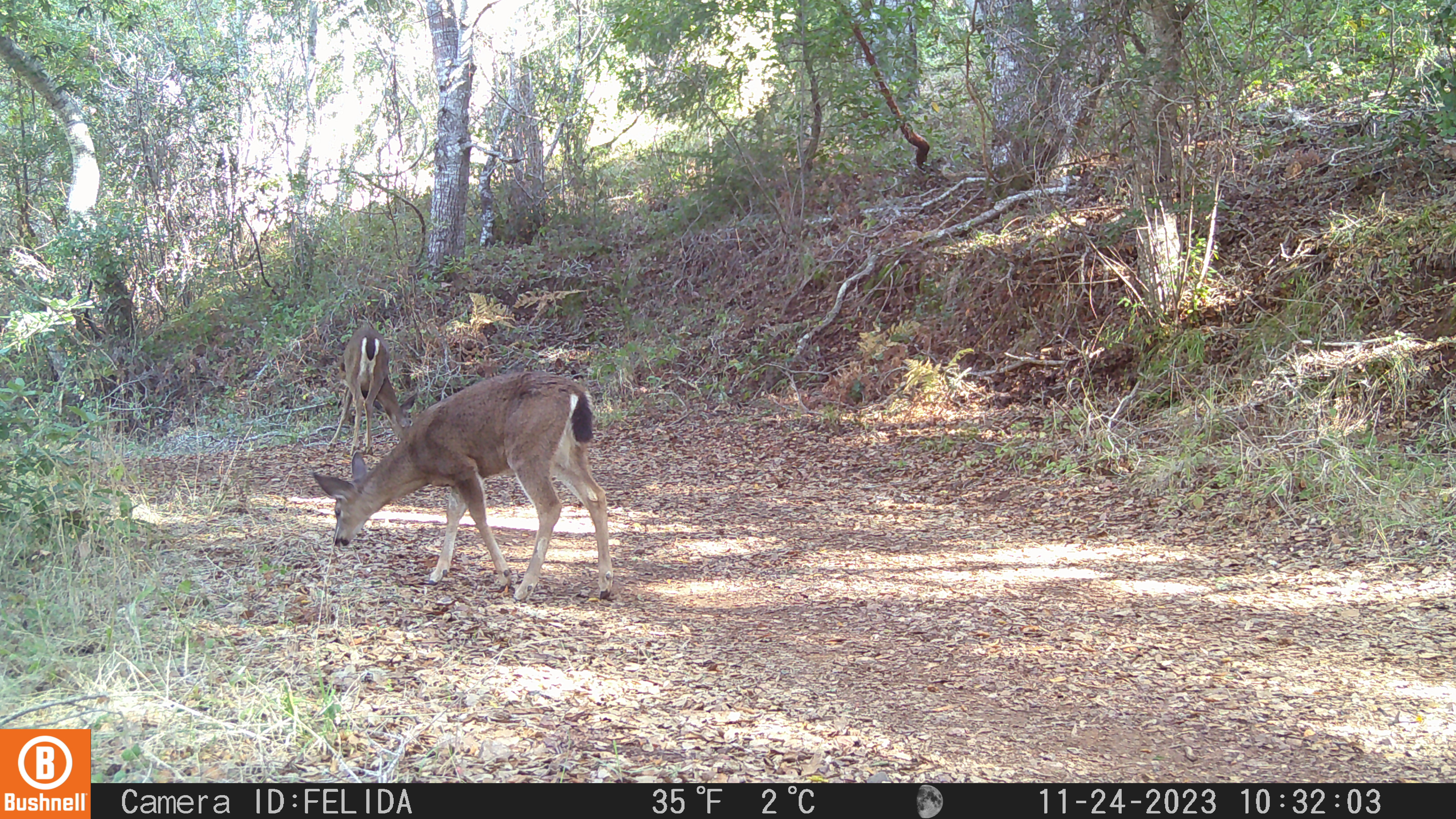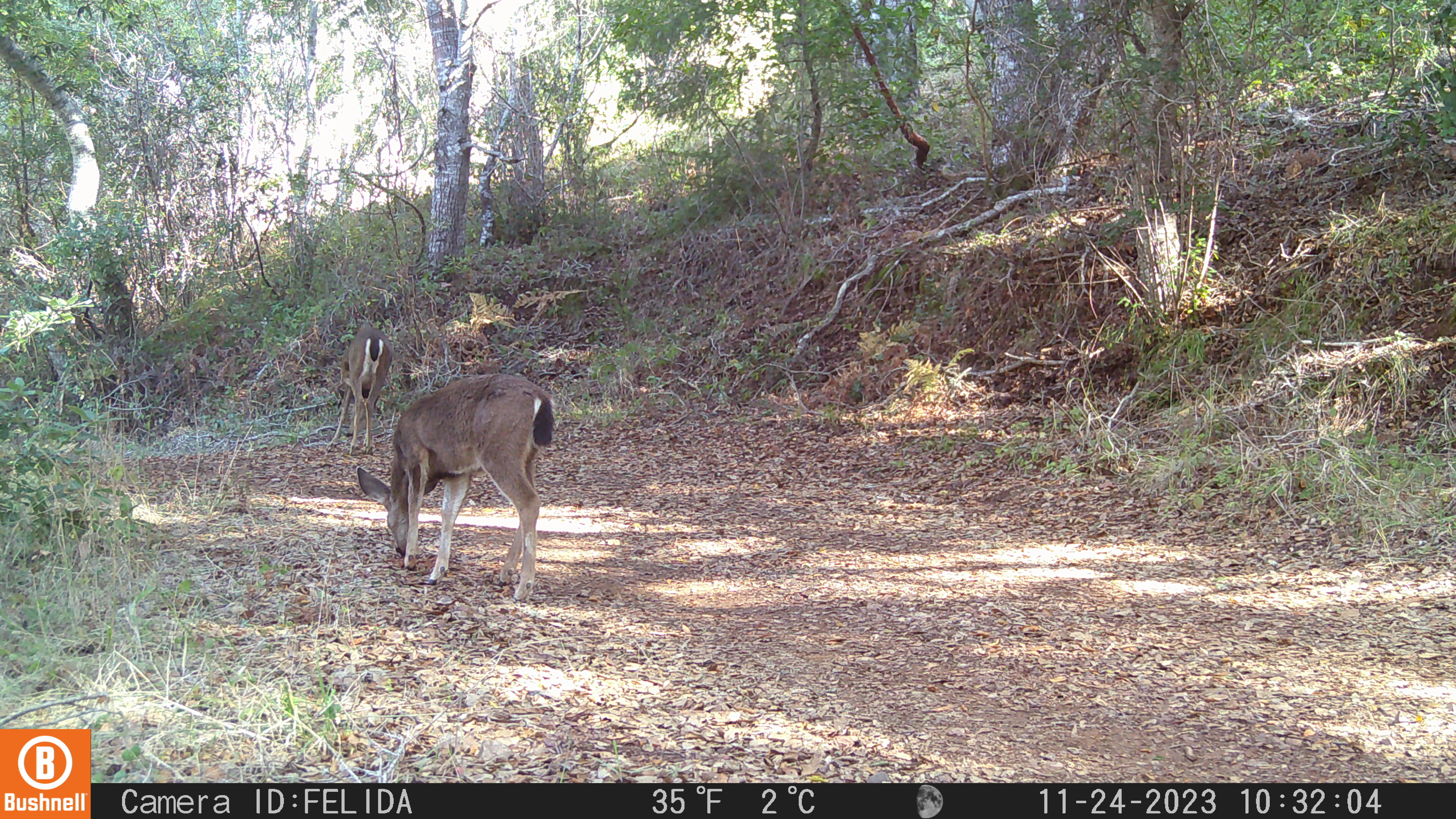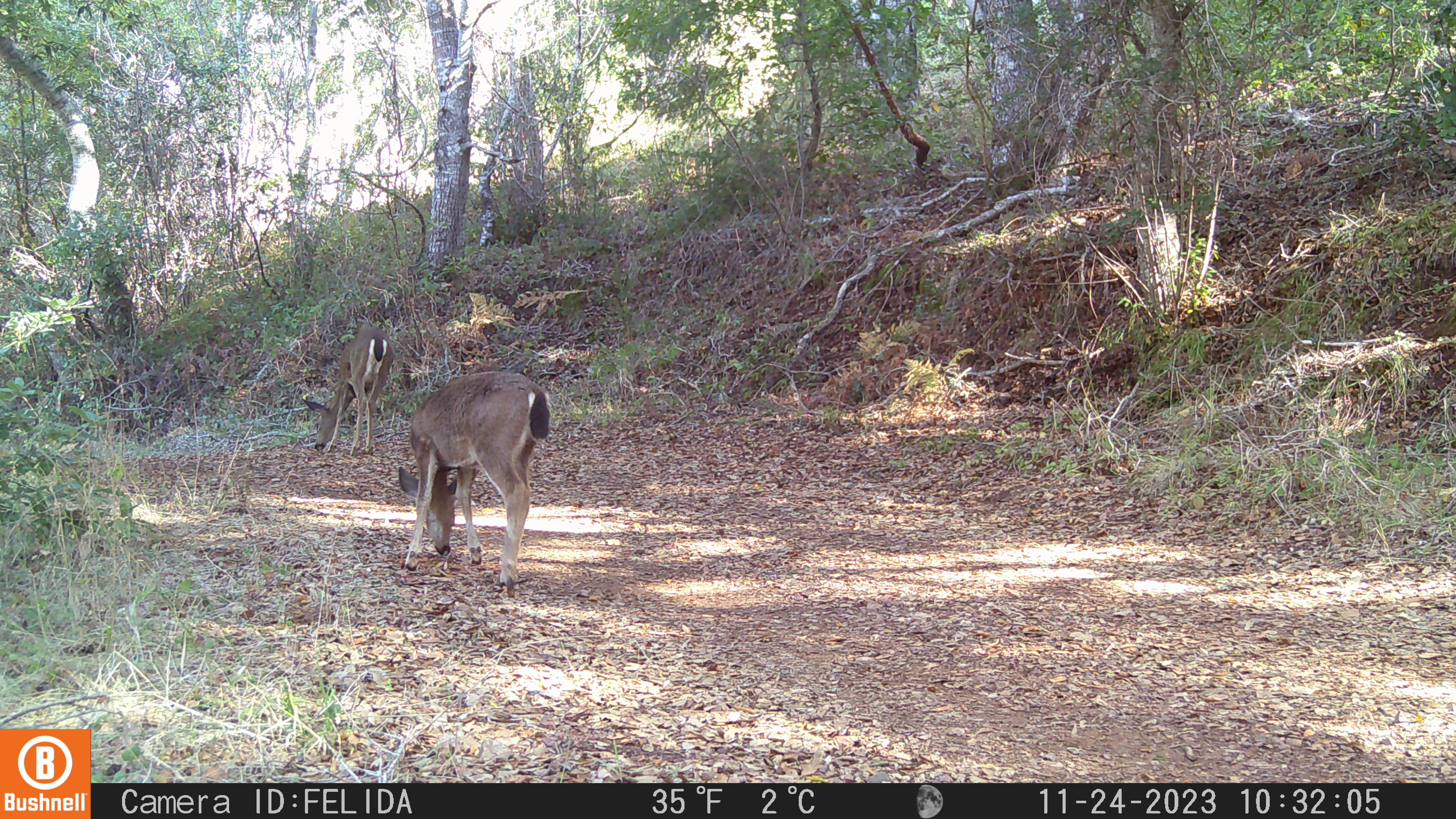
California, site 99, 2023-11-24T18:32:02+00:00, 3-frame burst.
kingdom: Animalia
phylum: Chordata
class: Mammalia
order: Artiodactyla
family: Cervidae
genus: Odocoileus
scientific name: Odocoileus hemionus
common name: mule deer